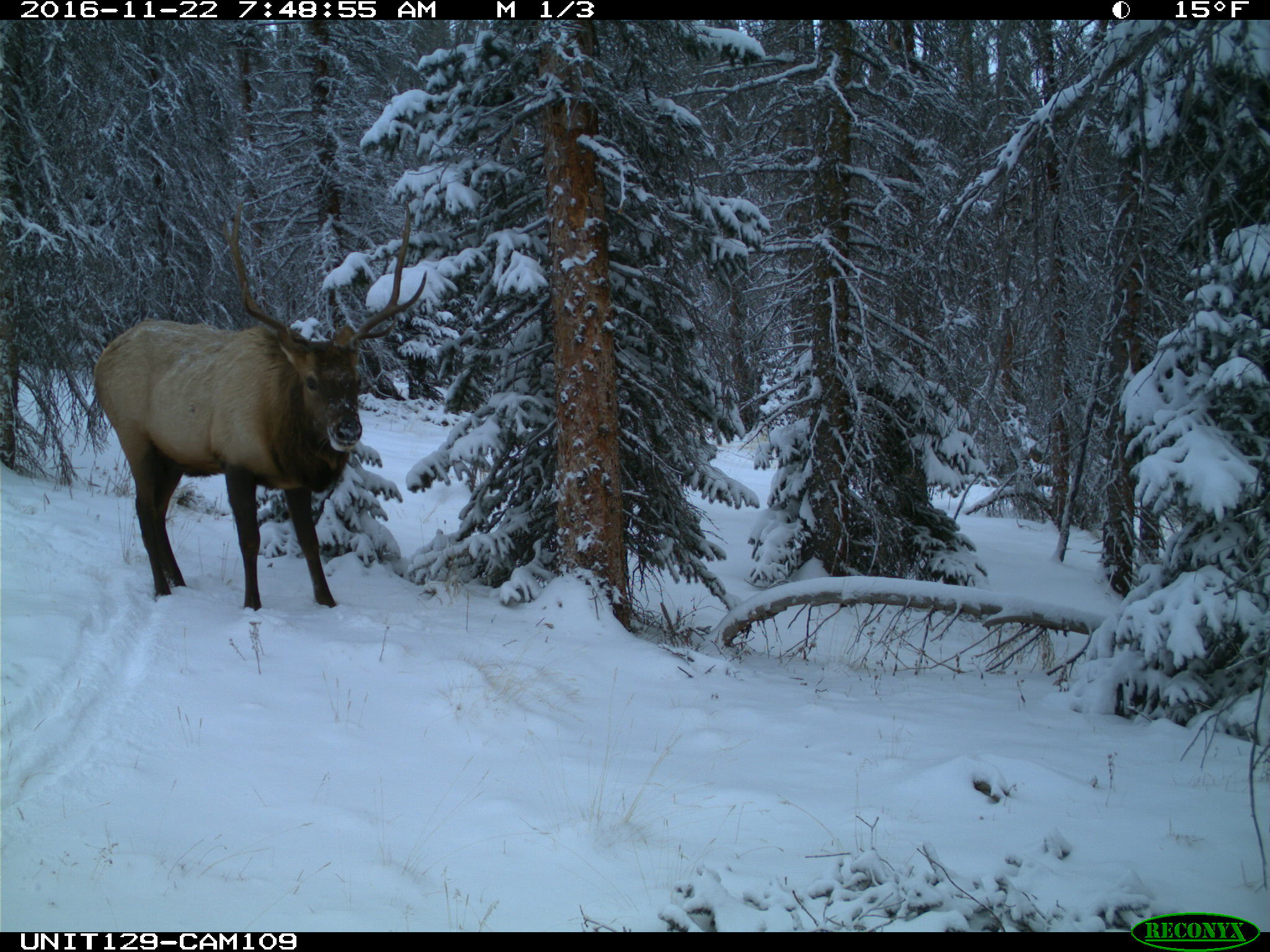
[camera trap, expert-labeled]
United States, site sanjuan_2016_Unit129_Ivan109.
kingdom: Animalia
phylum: Chordata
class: Mammalia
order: Artiodactyla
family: Cervidae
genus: Cervus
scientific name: Cervus elaphus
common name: red deer